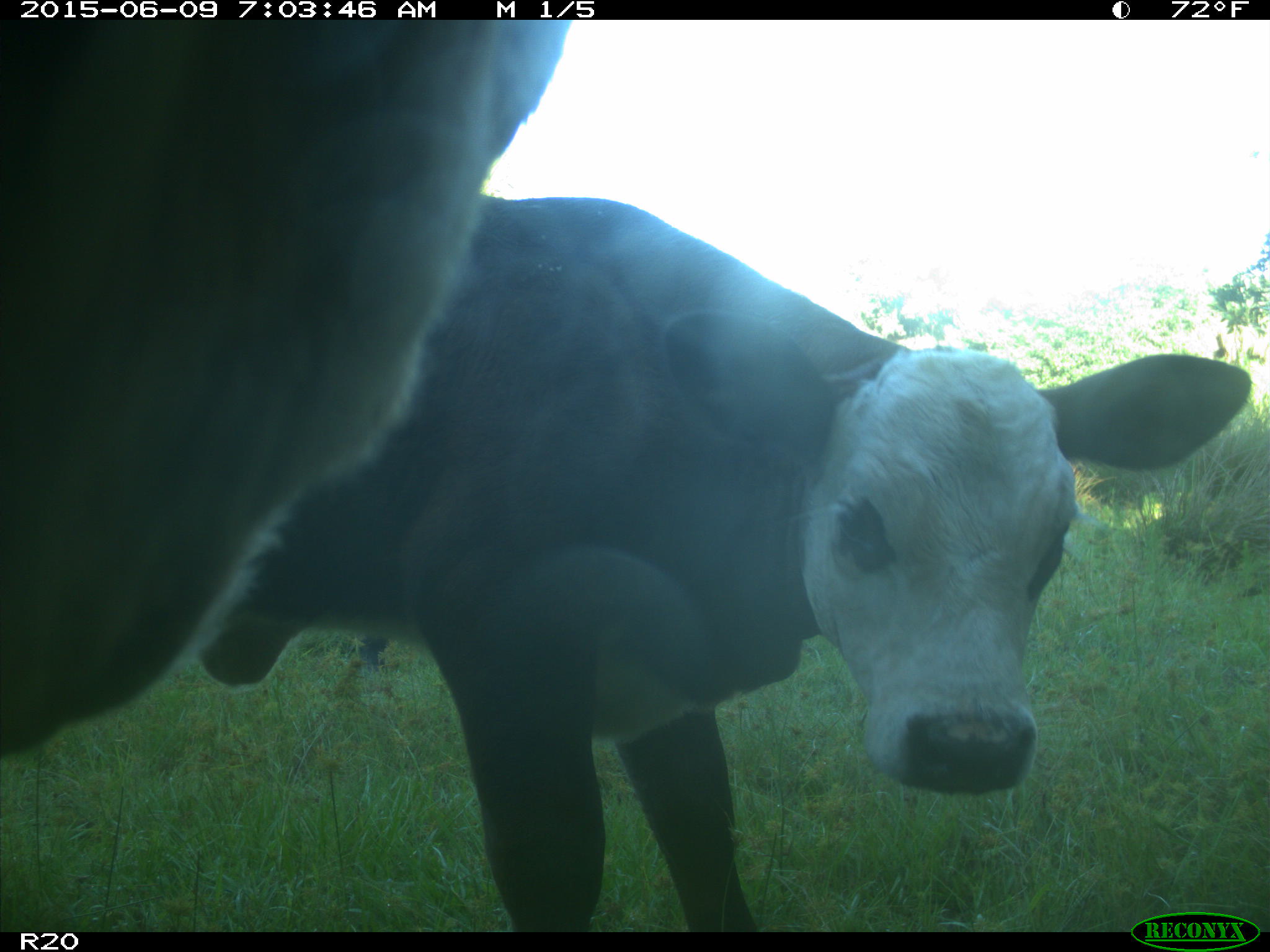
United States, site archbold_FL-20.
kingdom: Animalia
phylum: Chordata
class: Mammalia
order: Artiodactyla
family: Bovidae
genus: Bos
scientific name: Bos taurus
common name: domestic cow